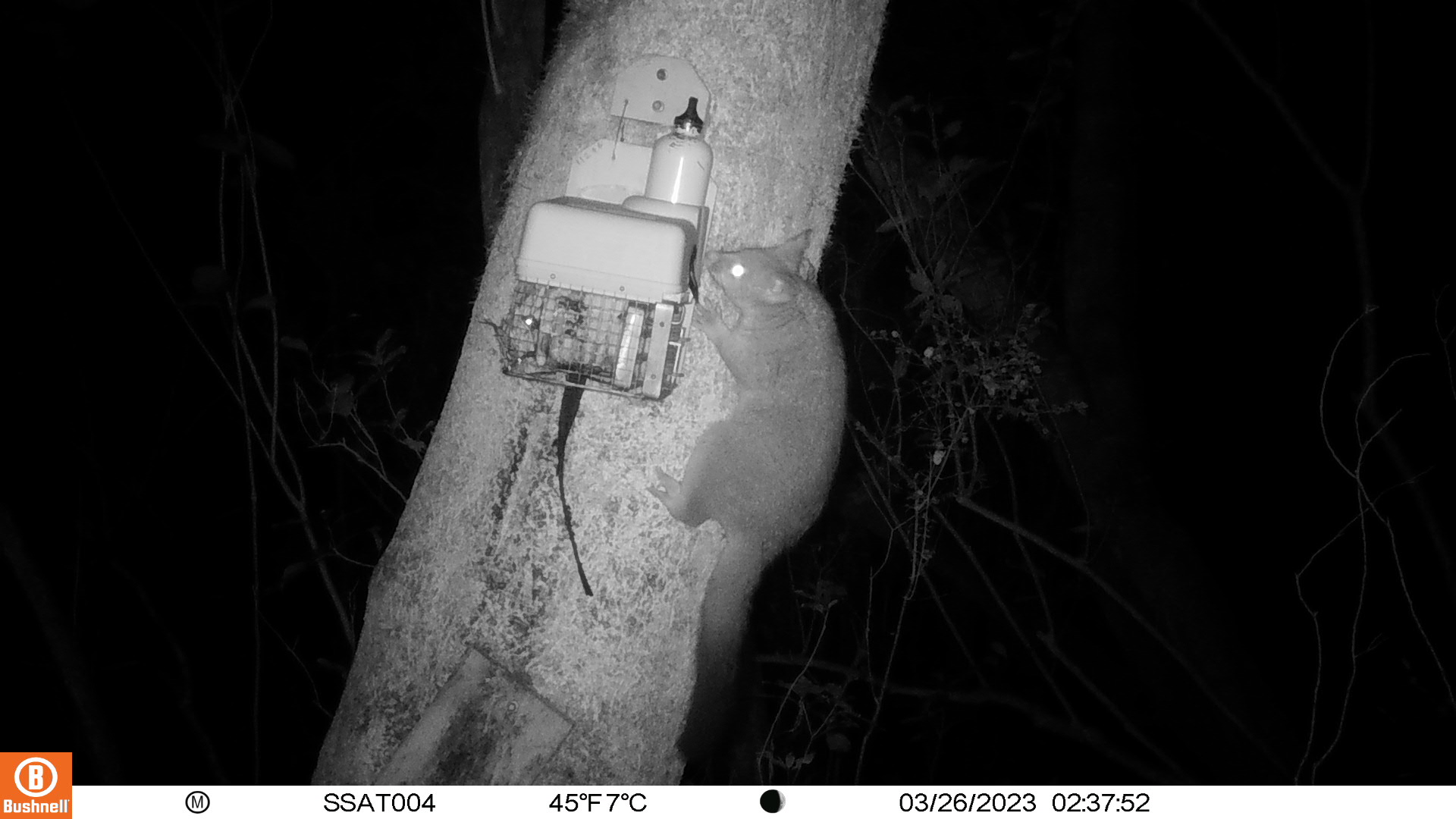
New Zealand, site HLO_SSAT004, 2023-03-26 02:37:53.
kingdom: Animalia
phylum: Chordata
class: Mammalia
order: Diprotodontia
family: Phalangeridae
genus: Trichosurus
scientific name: Trichosurus vulpecula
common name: common brushtail possum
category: possum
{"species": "possum (common brushtail possum) (Trichosurus vulpecula)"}